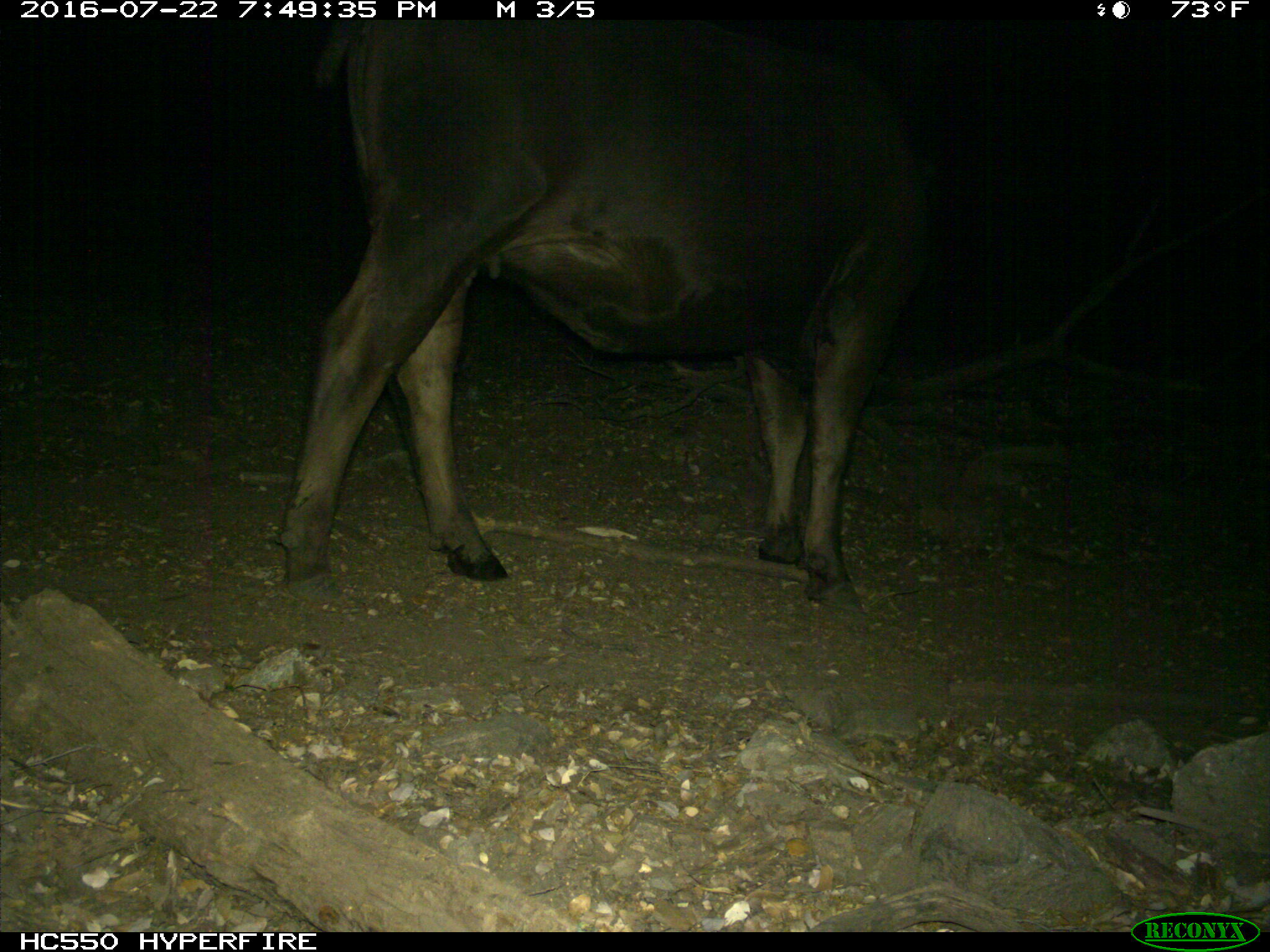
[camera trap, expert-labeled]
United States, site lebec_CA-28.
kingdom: Animalia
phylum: Chordata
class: Mammalia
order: Artiodactyla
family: Bovidae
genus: Bos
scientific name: Bos taurus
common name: domestic cow